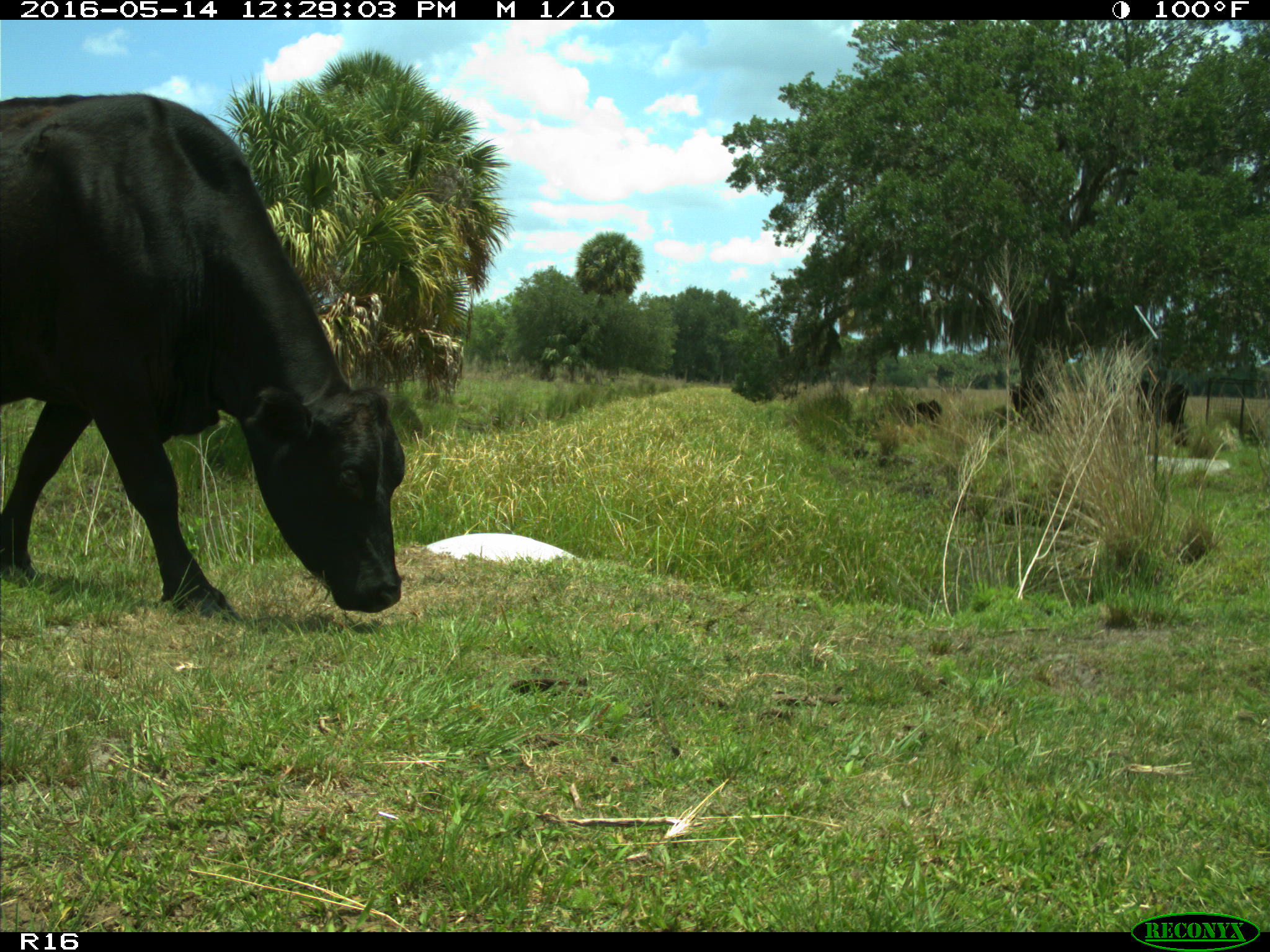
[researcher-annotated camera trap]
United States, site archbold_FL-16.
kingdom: Animalia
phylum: Chordata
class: Mammalia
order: Artiodactyla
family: Bovidae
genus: Bos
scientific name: Bos taurus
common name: domestic cow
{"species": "Bos taurus (domestic cow)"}